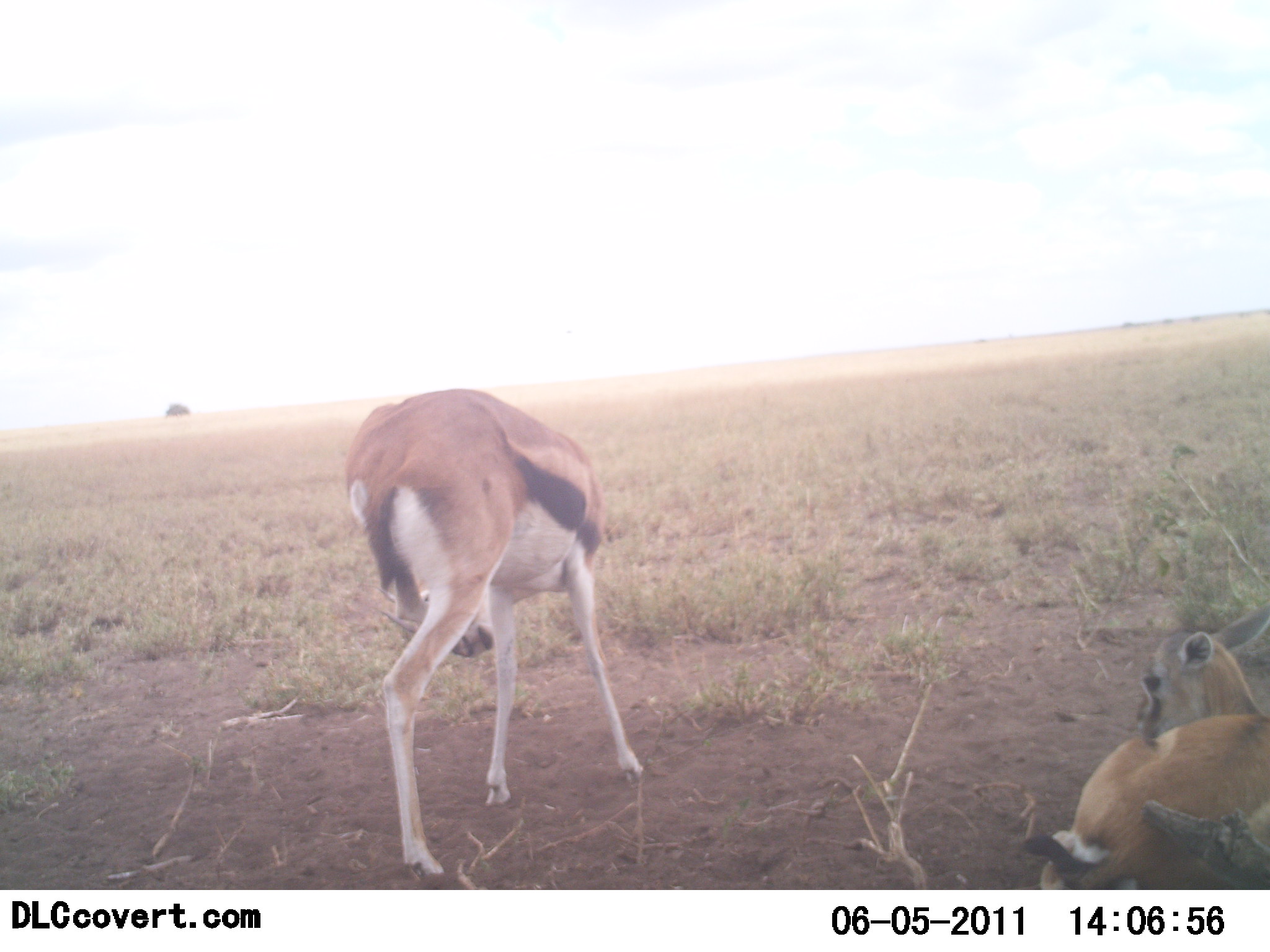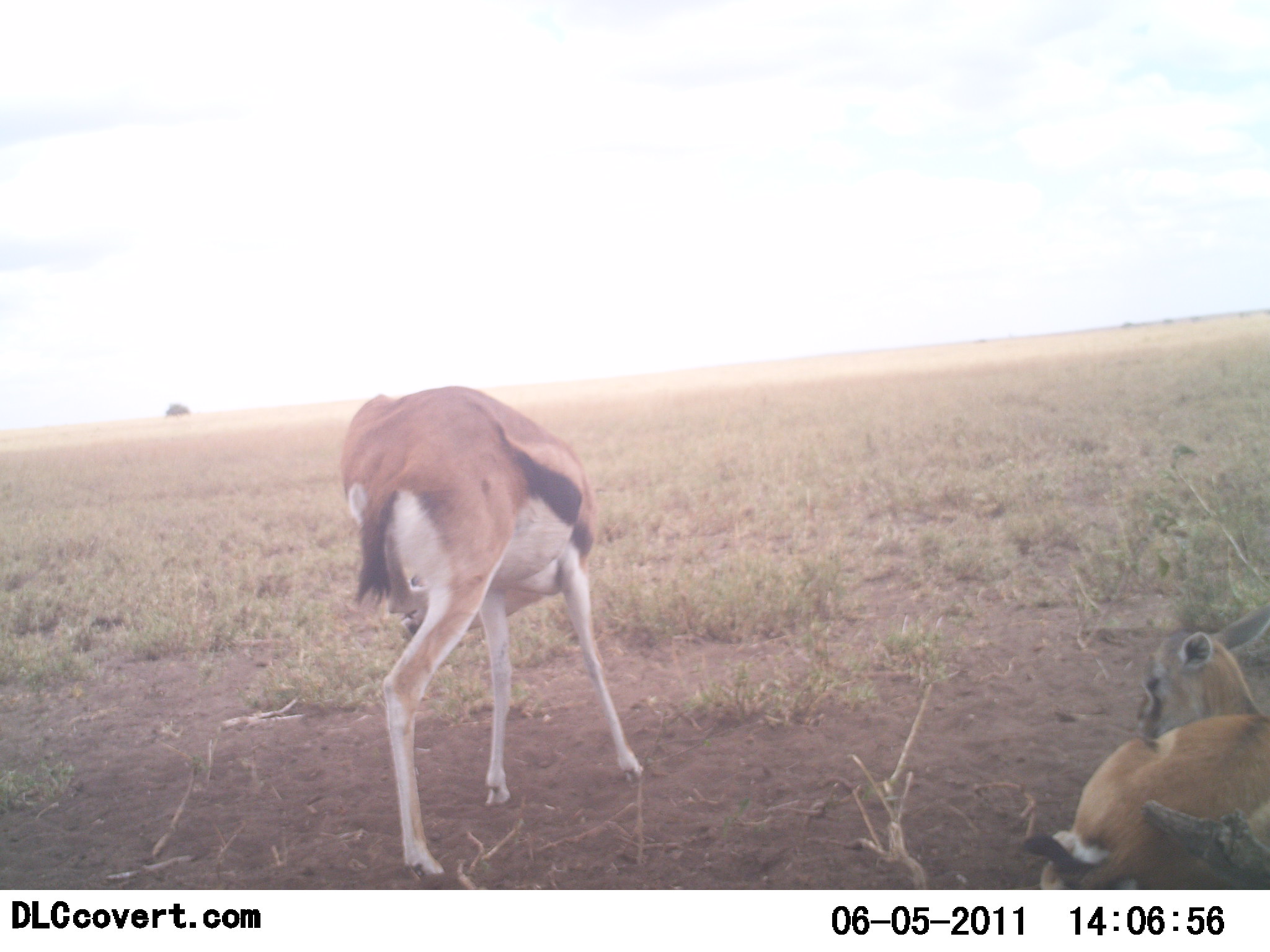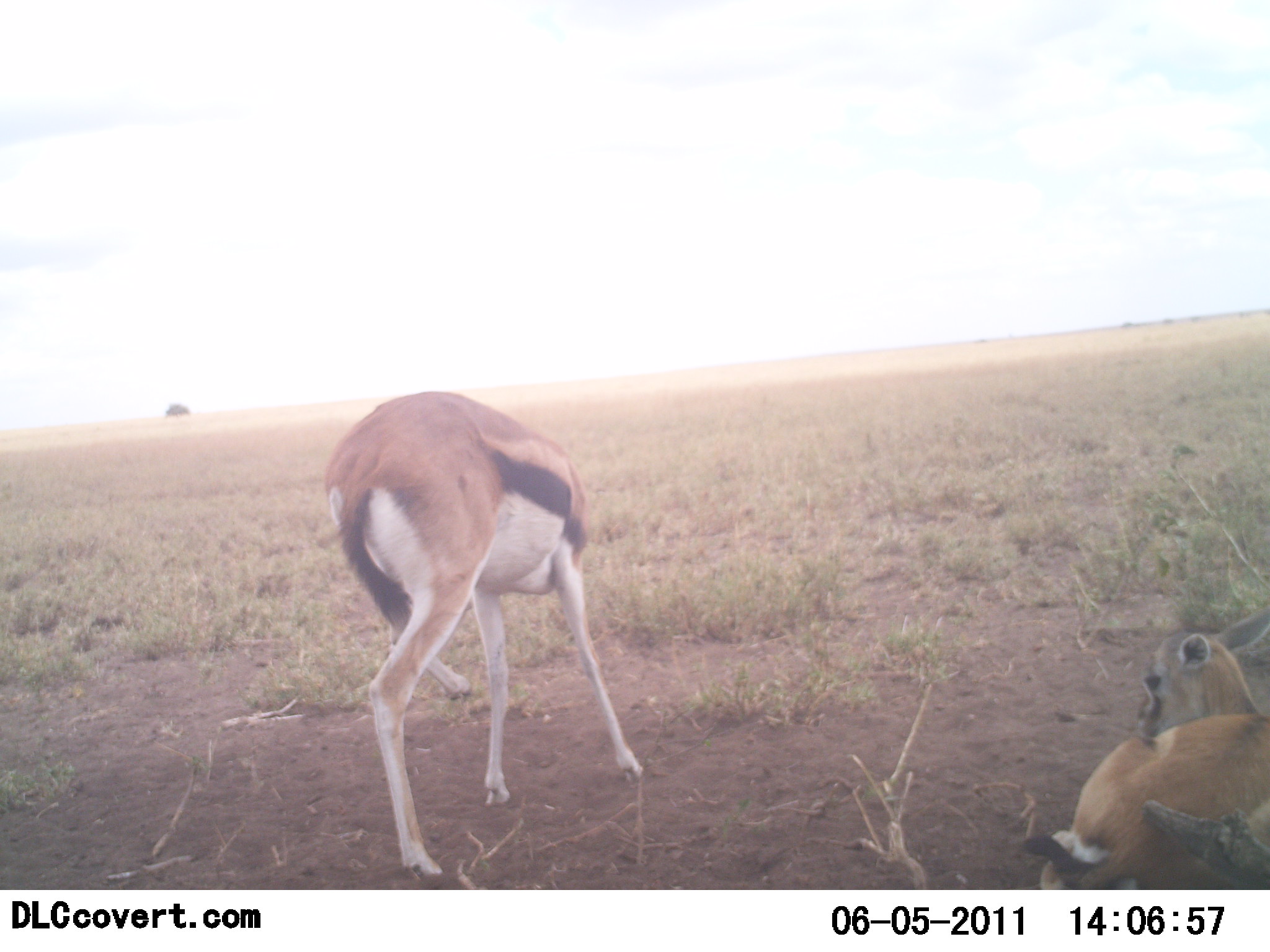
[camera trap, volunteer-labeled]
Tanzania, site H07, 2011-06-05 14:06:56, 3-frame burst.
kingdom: Animalia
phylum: Chordata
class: Mammalia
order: Artiodactyla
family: Bovidae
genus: Eudorcas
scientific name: Eudorcas thomsonii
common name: thomson's gazelle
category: gazellethomsons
Gazellethomsons (thomson's gazelle) (Eudorcas thomsonii), count 2. Behavior (volunteer vote fractions): standing 80%, resting 90%, moving 0%, interacting 0%. Young present (vote fraction): 40%. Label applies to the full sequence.